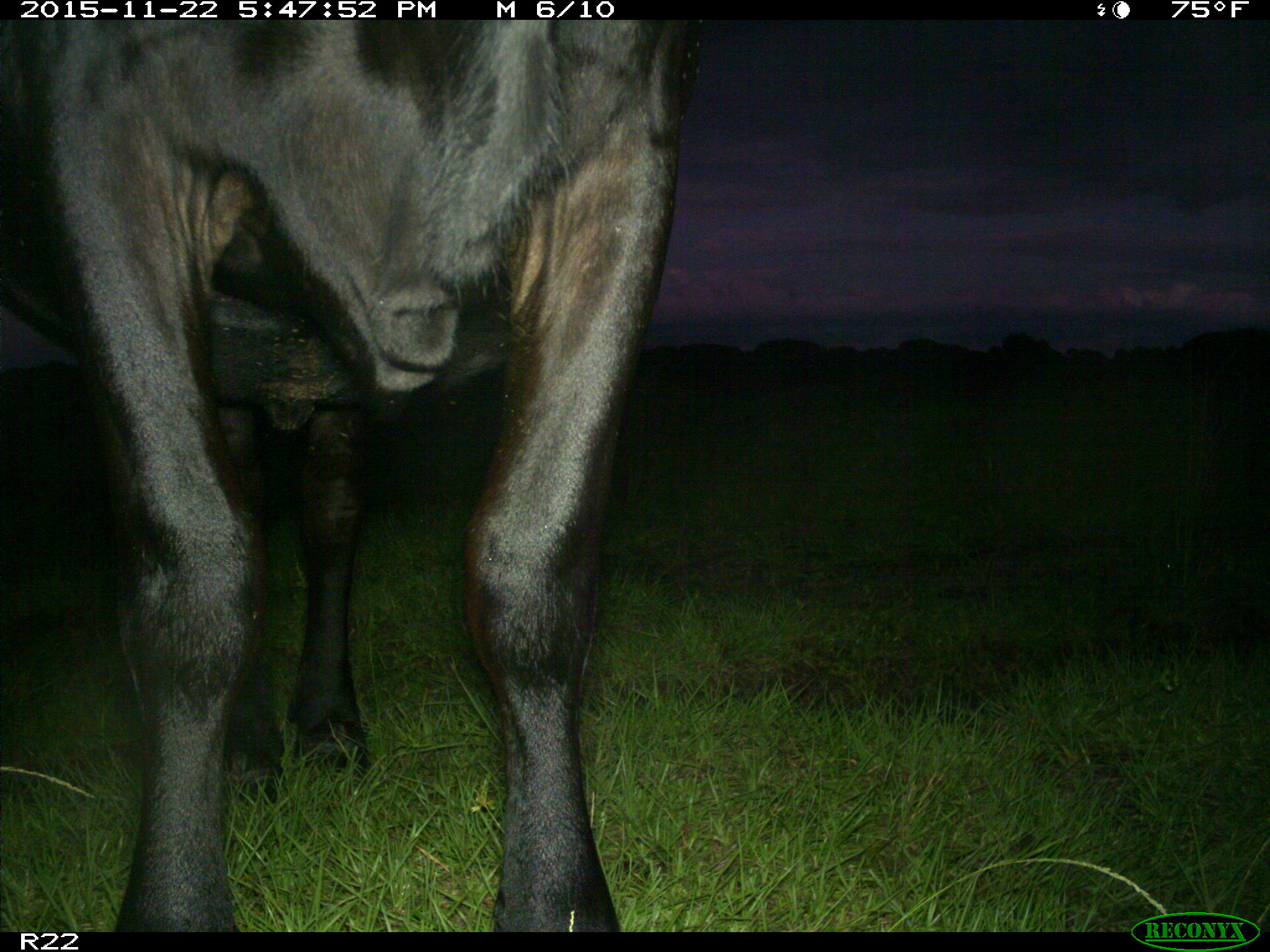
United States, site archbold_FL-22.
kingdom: Animalia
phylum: Chordata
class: Mammalia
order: Artiodactyla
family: Bovidae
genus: Bos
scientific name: Bos taurus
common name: domestic cow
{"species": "Bos taurus (domestic cow)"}